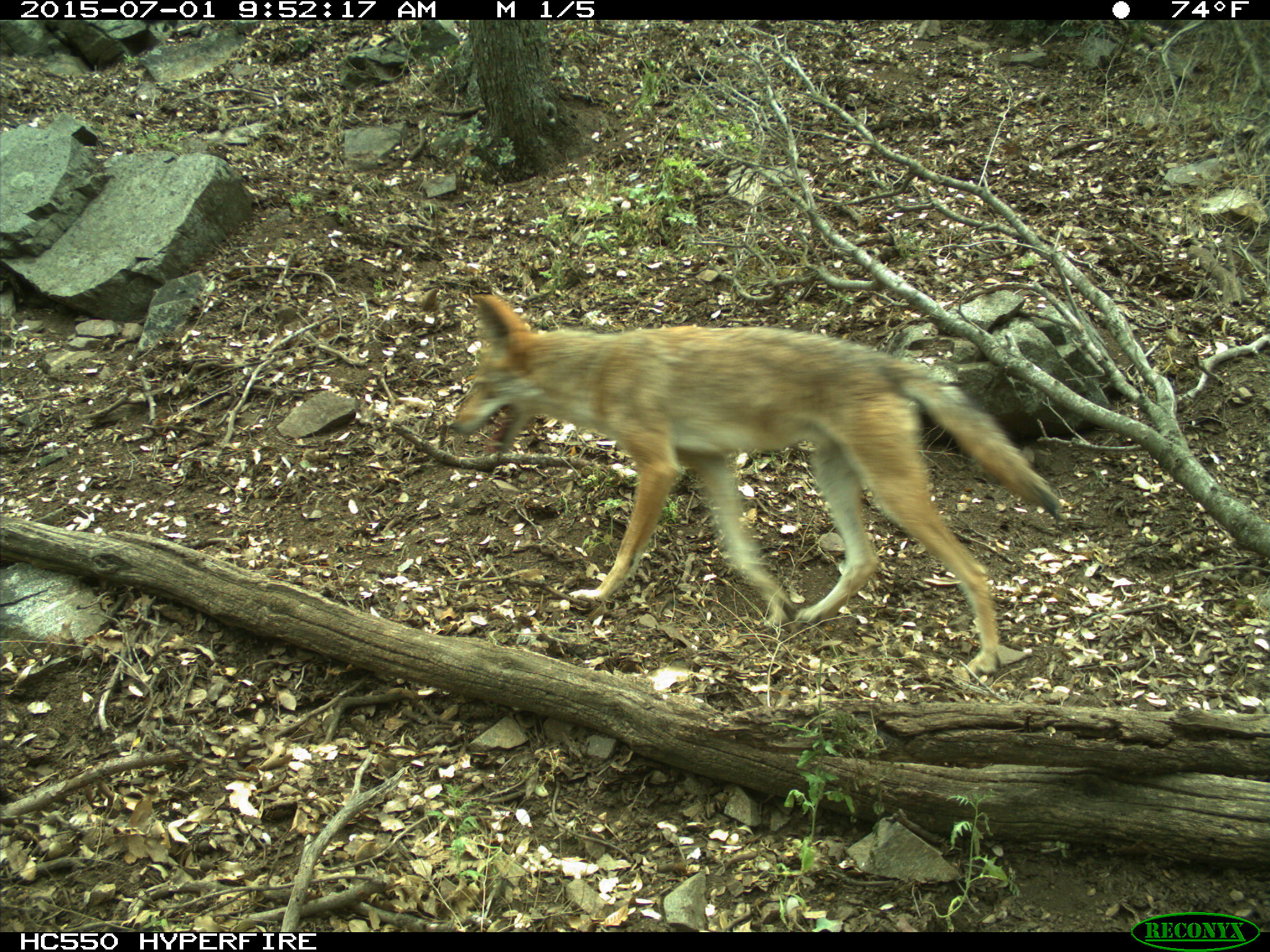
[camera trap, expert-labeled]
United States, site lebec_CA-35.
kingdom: Animalia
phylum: Chordata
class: Mammalia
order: Carnivora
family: Canidae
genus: Canis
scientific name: Canis latrans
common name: coyote